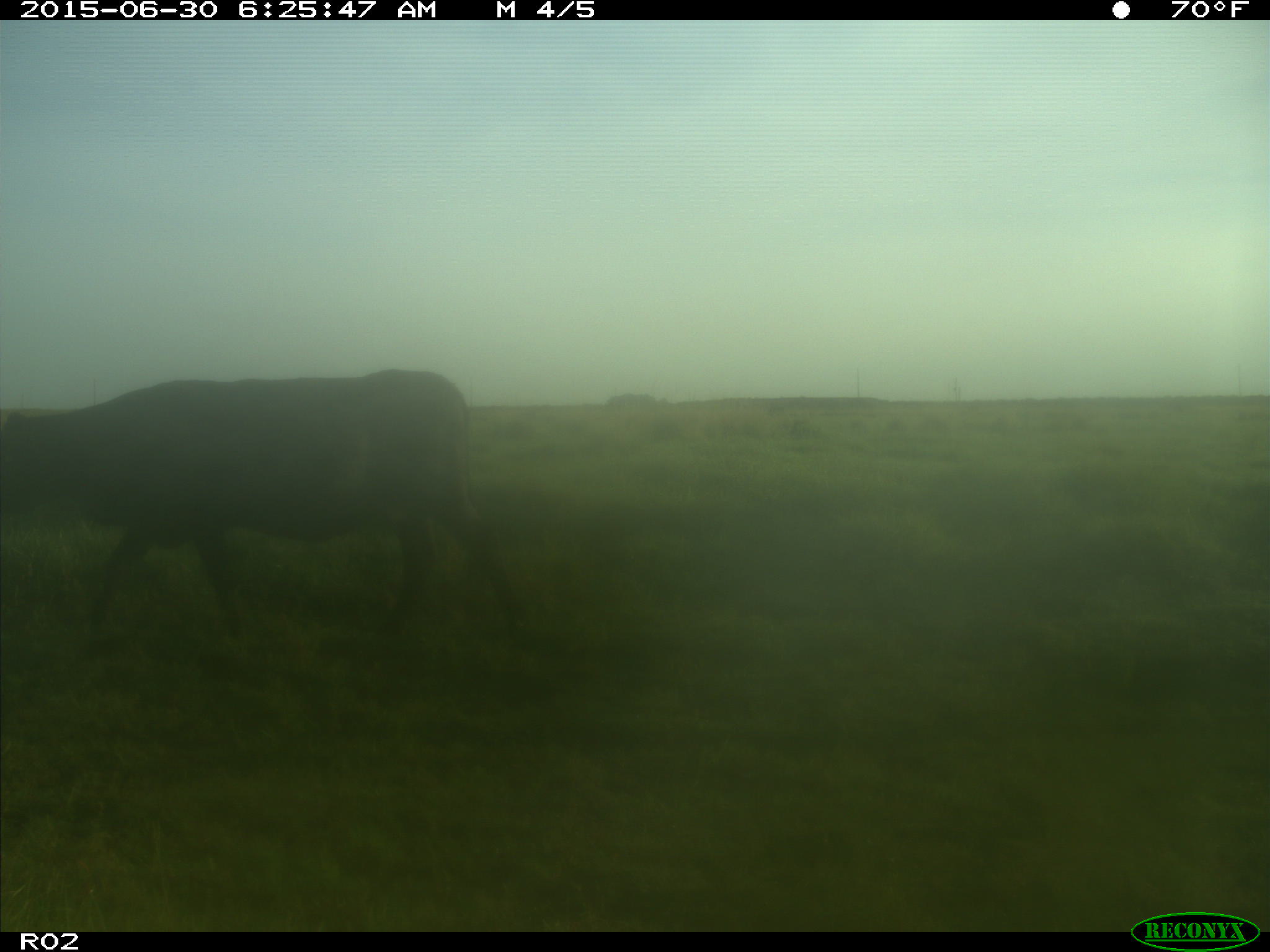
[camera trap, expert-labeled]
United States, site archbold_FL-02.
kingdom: Animalia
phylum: Chordata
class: Mammalia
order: Artiodactyla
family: Bovidae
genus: Bos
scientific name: Bos taurus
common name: domestic cow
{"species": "Bos taurus (domestic cow)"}